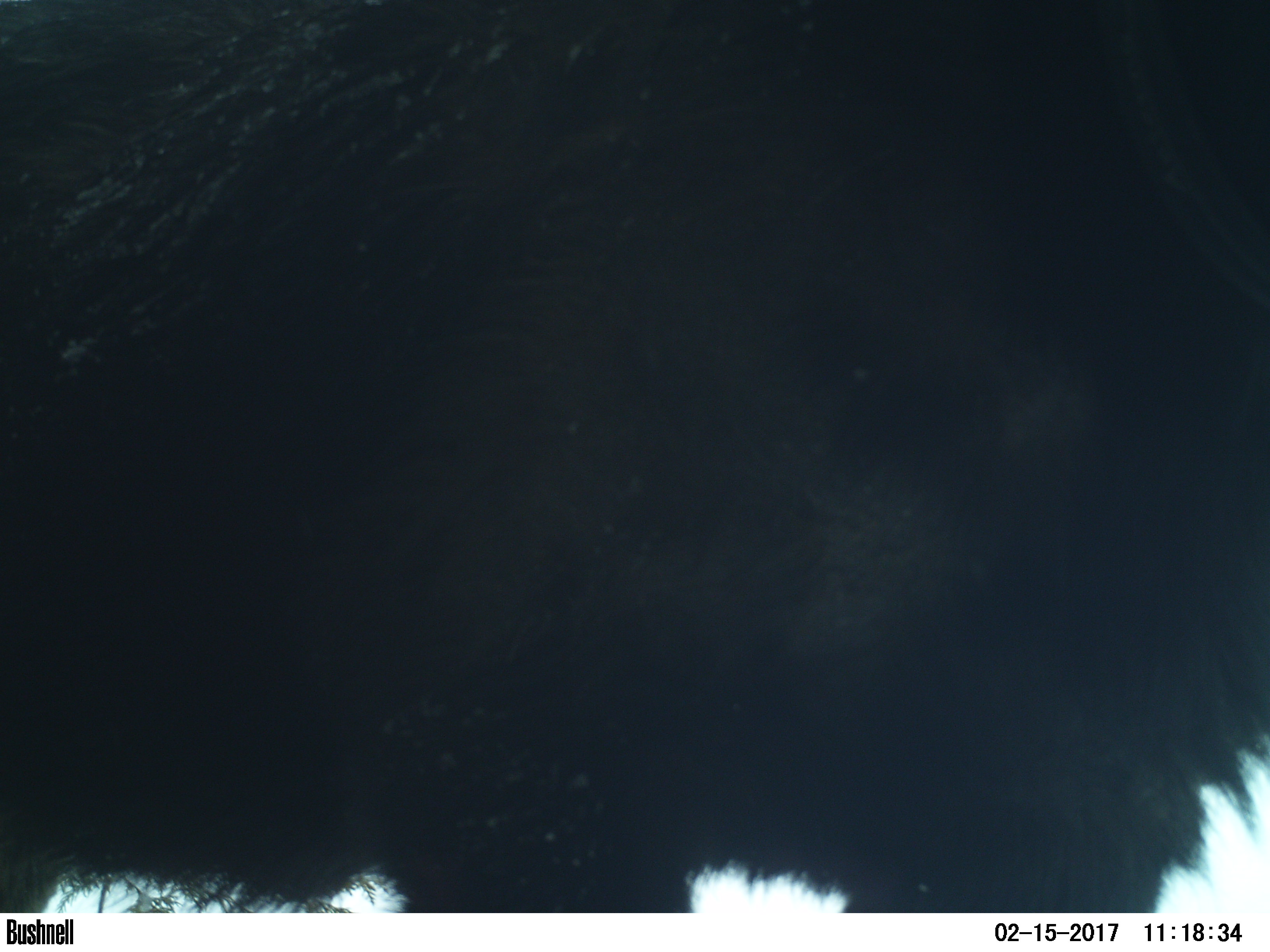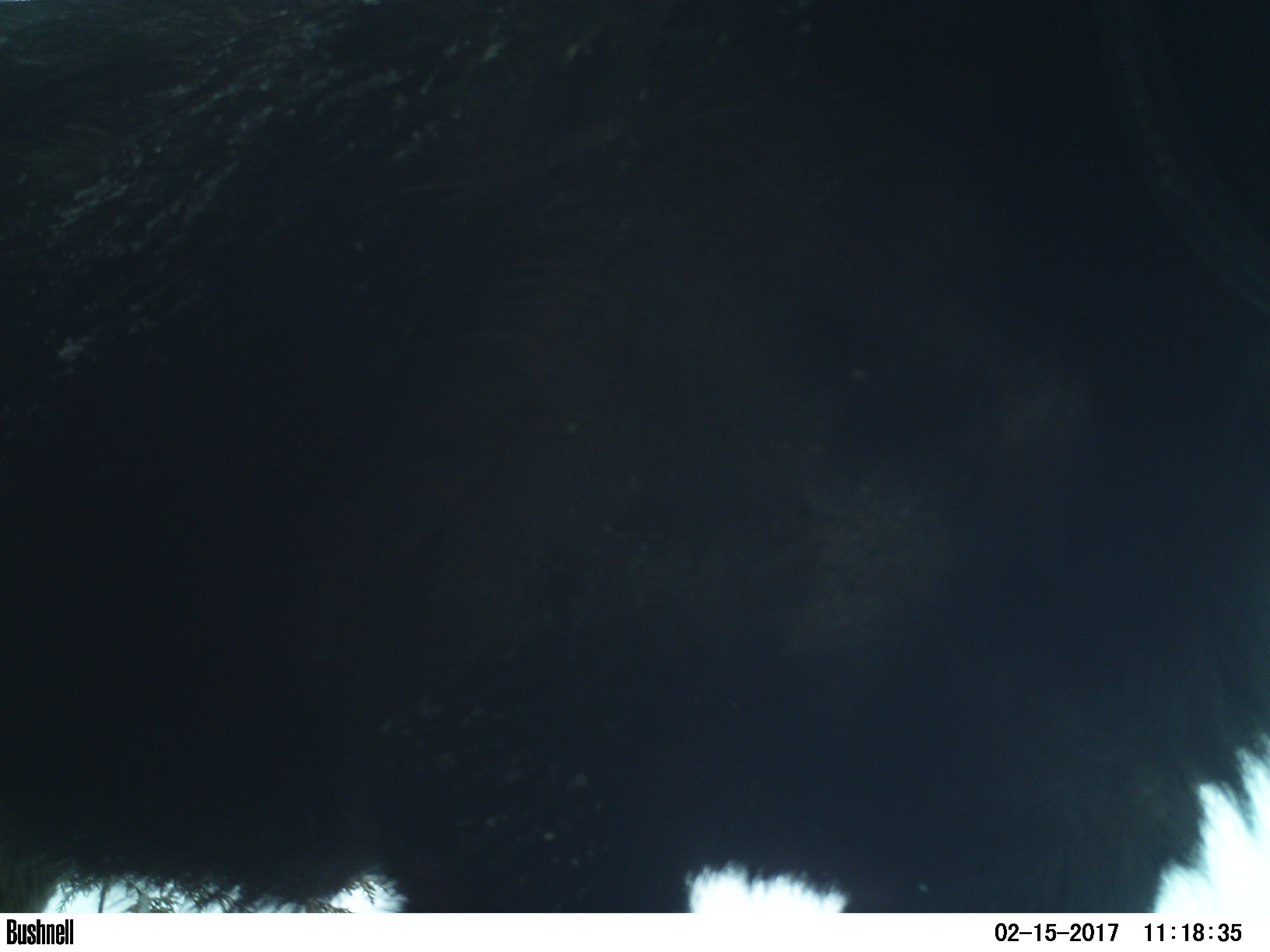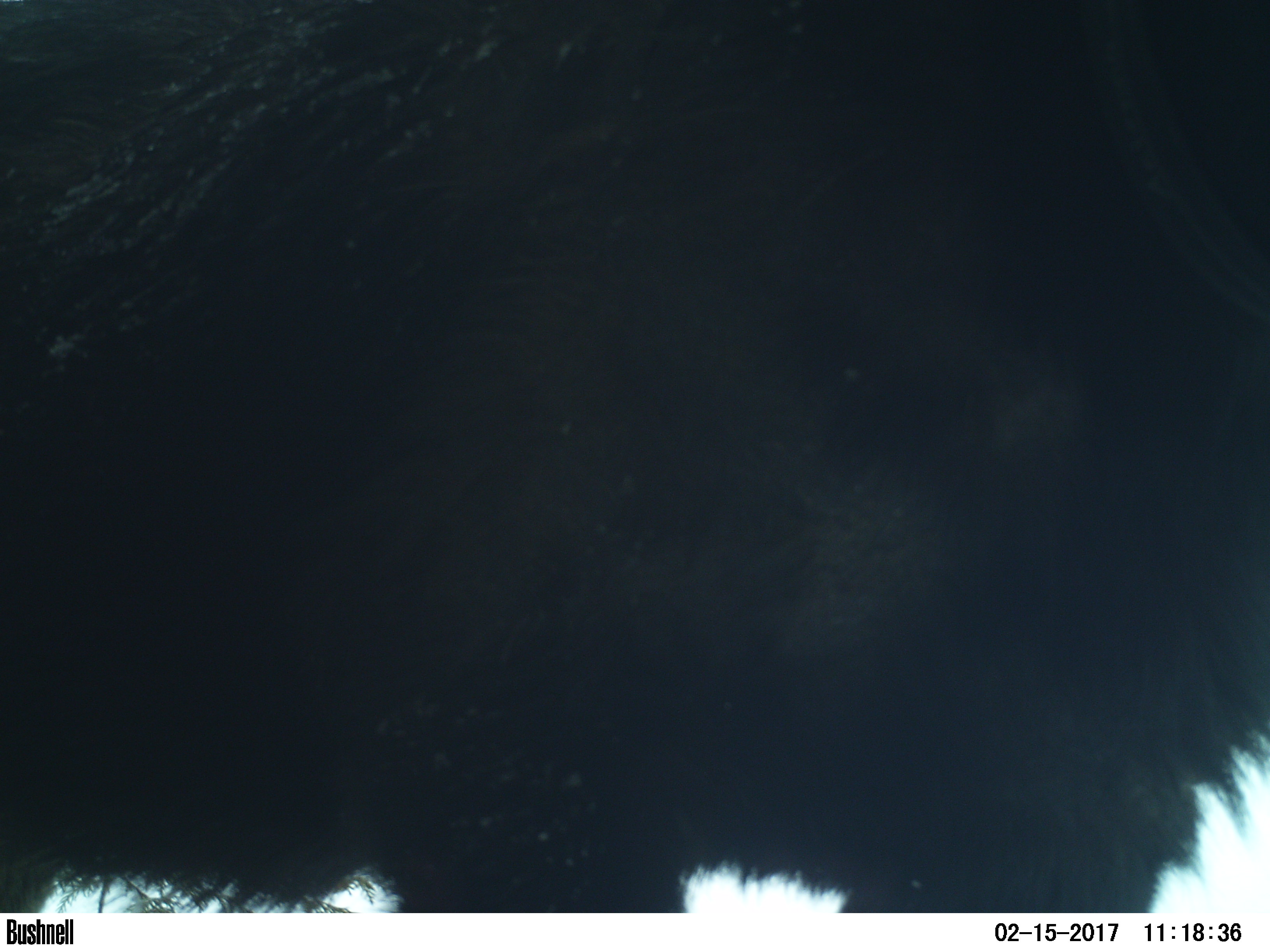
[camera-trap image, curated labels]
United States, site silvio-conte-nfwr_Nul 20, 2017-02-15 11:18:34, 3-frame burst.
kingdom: Animalia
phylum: Chordata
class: Mammalia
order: Artiodactyla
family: Cervidae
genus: Alces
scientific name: Alces alces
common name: moose